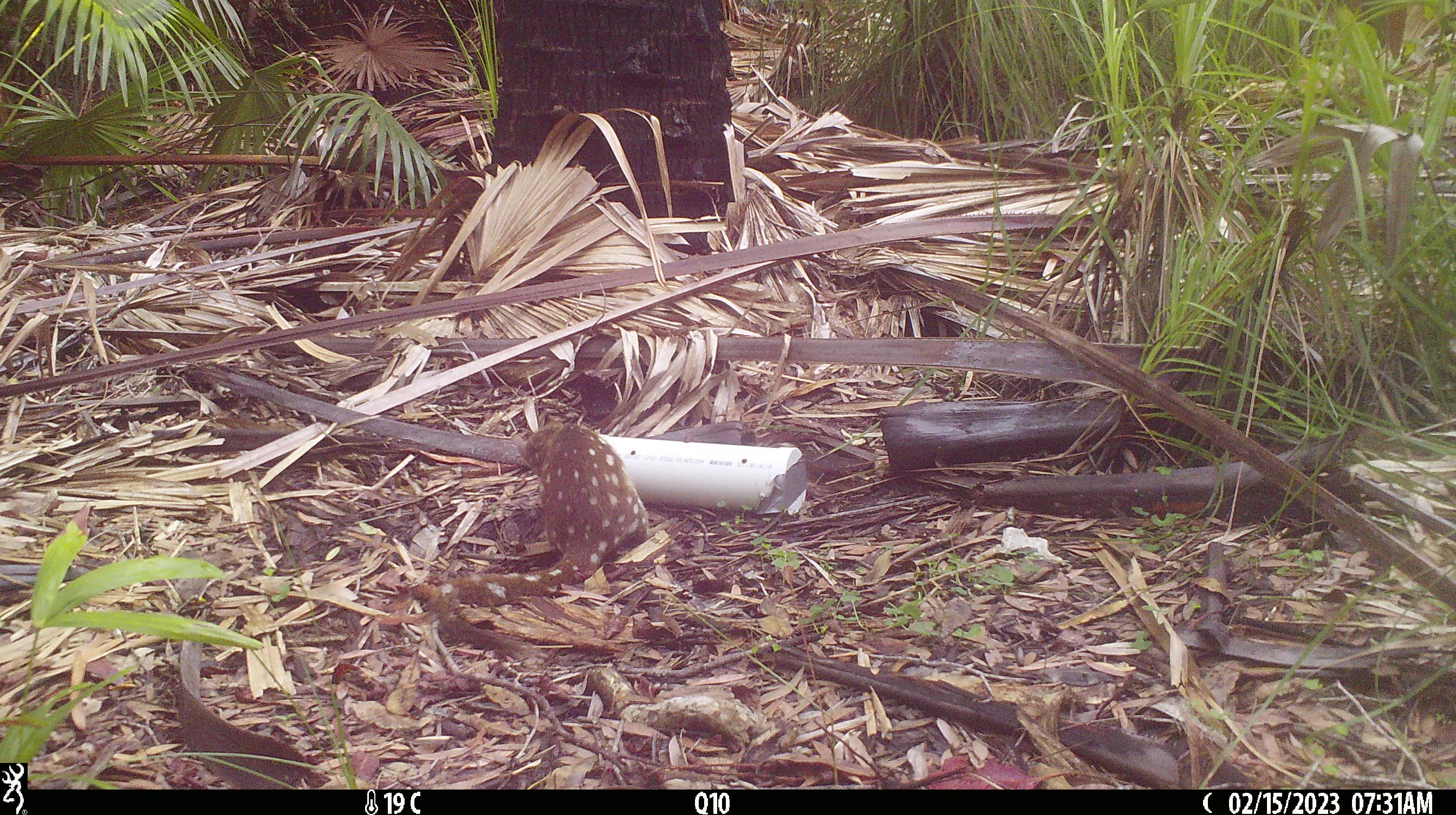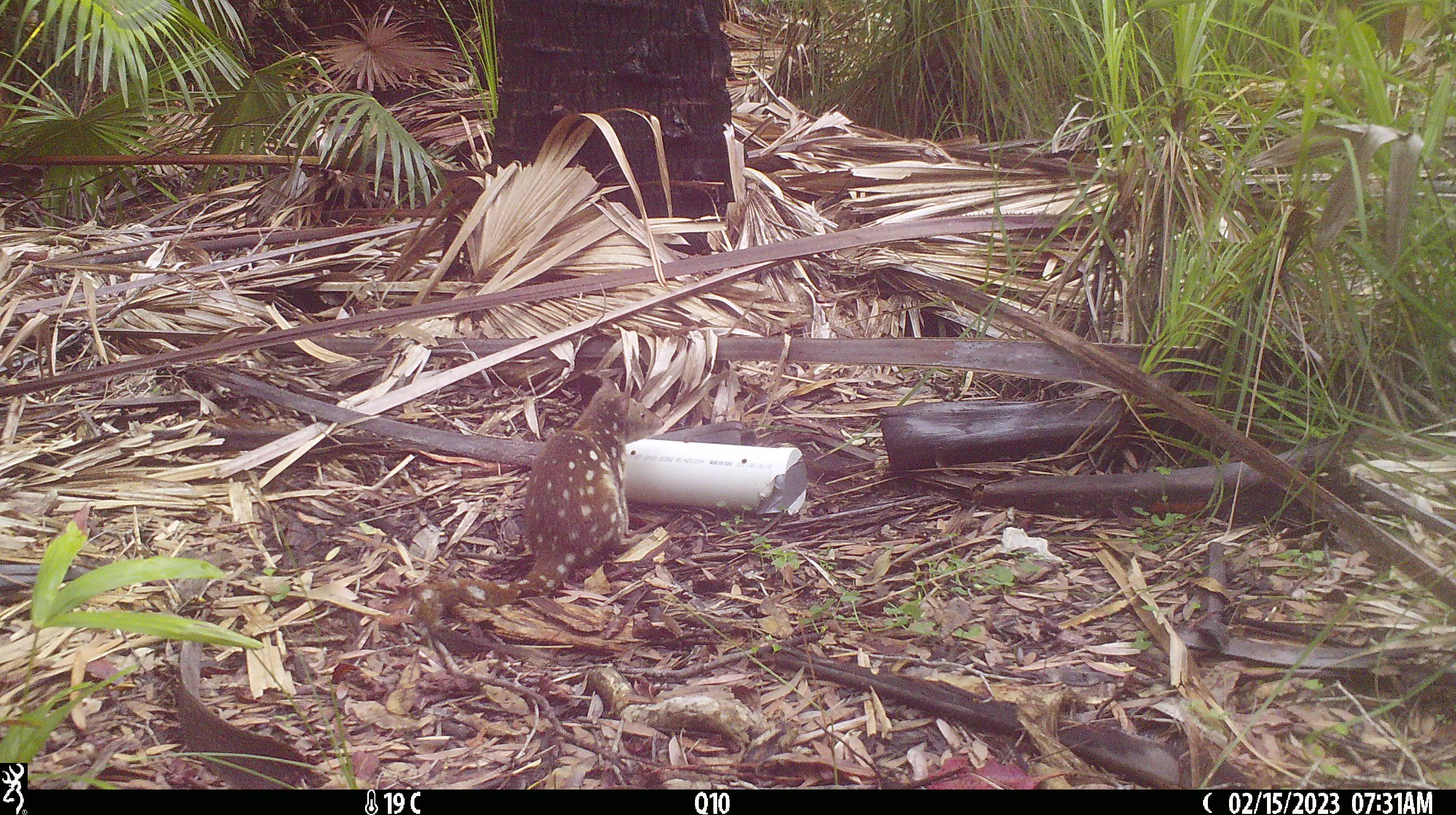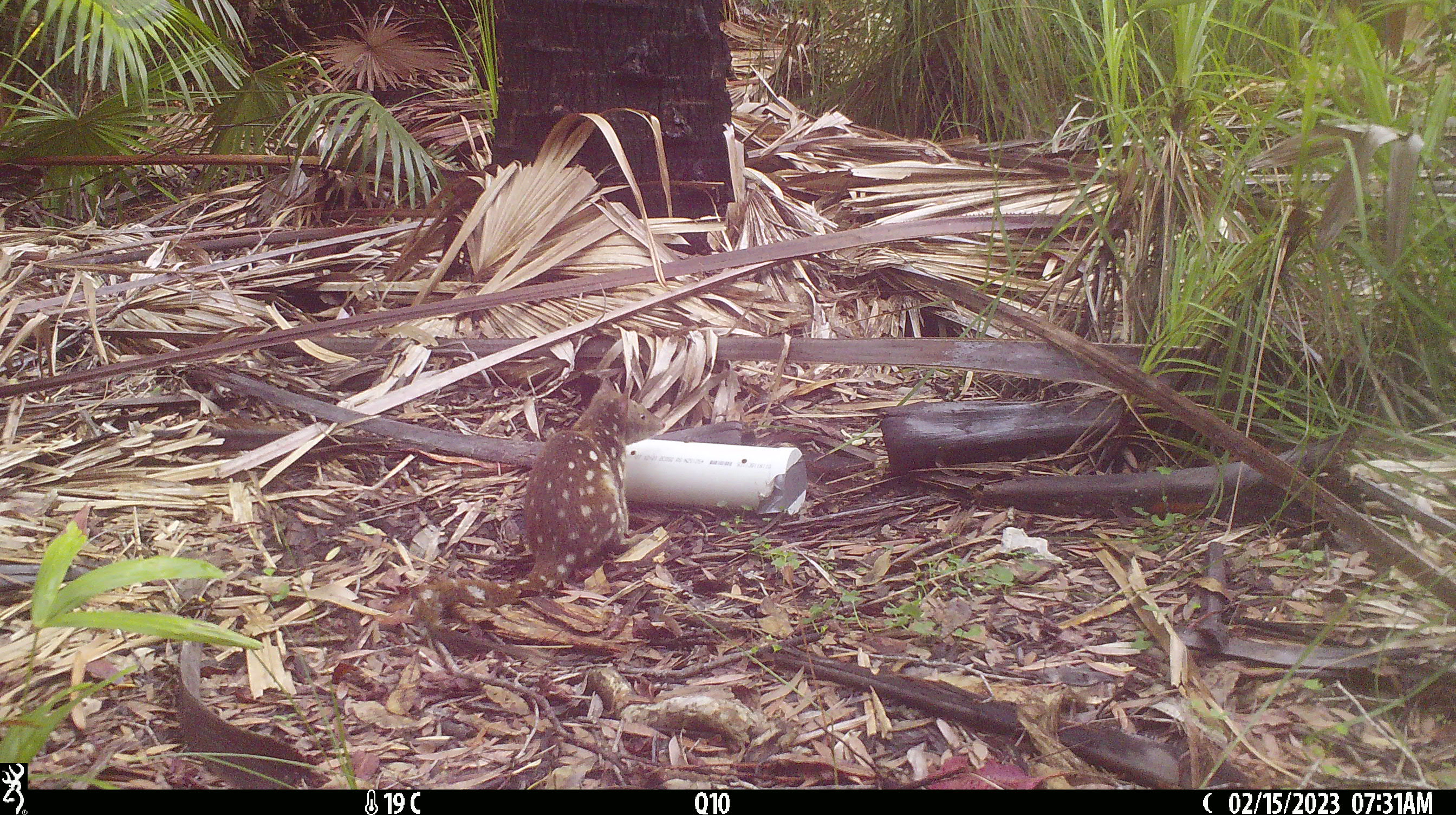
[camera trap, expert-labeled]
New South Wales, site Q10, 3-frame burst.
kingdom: Animalia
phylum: Chordata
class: Mammalia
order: Dasyuromorphia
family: Dasyuridae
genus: Dasyurus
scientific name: Dasyurus maculatus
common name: spotted-tailed quoll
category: quoll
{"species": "quoll (spotted-tailed quoll) (Dasyurus maculatus)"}